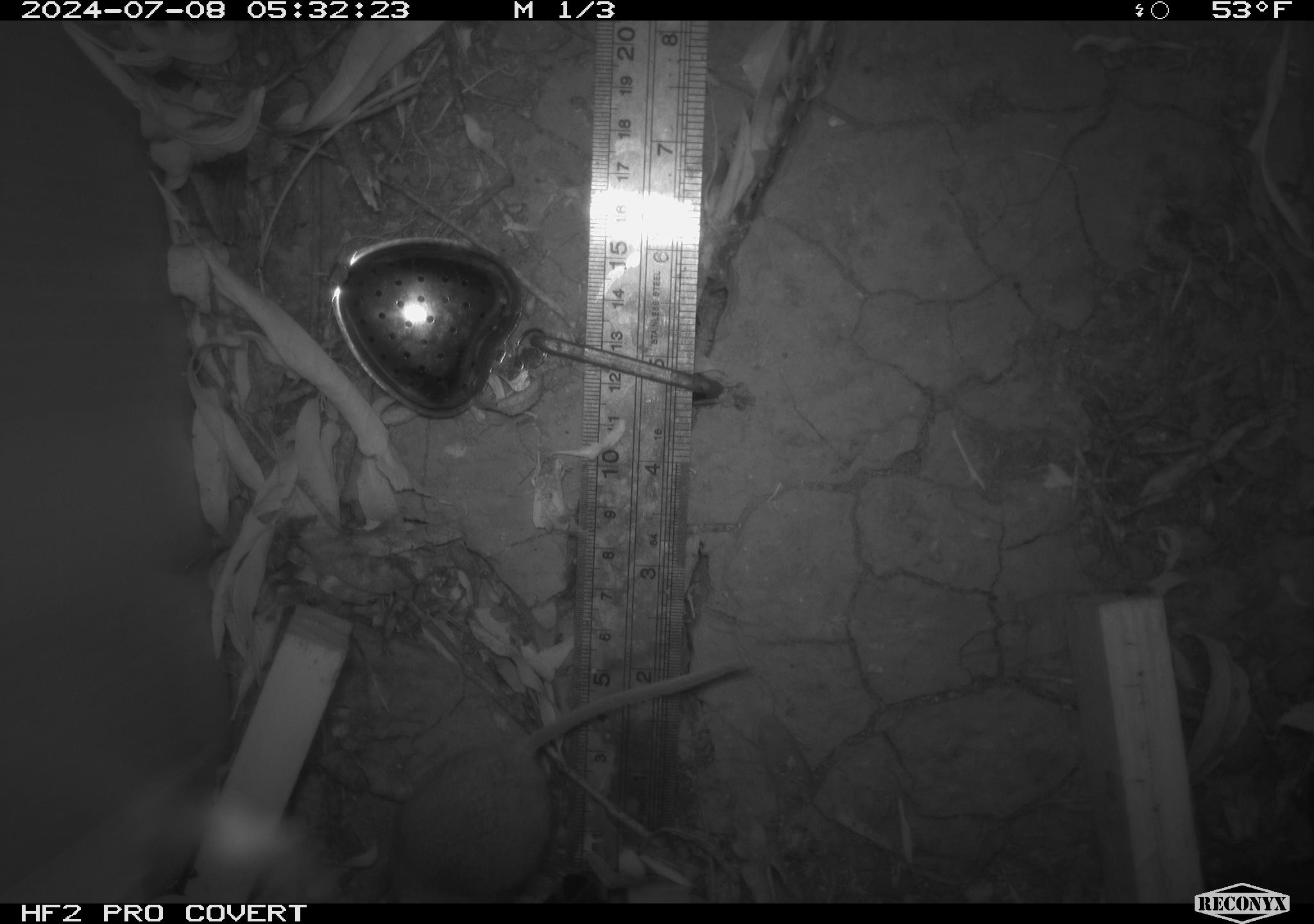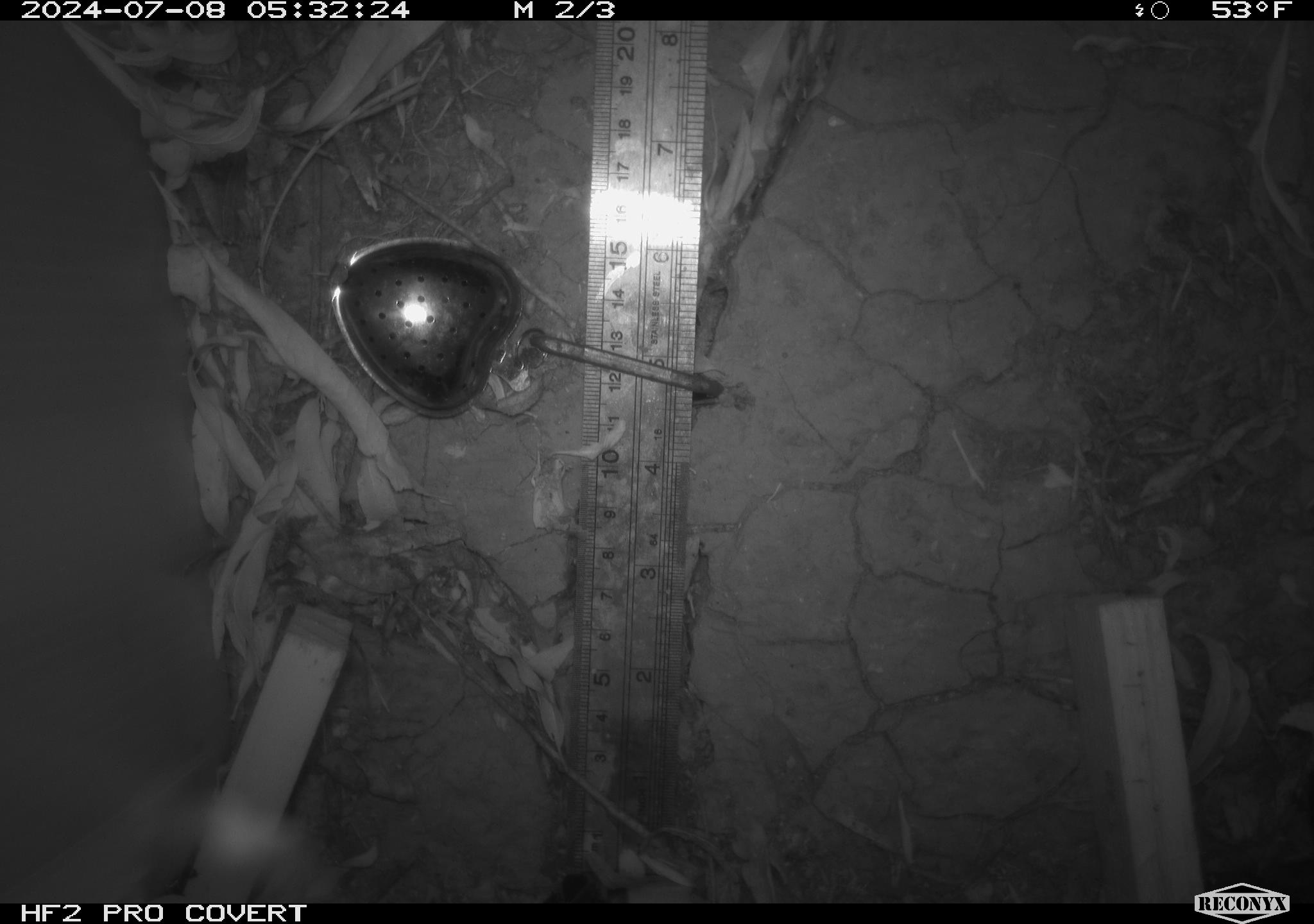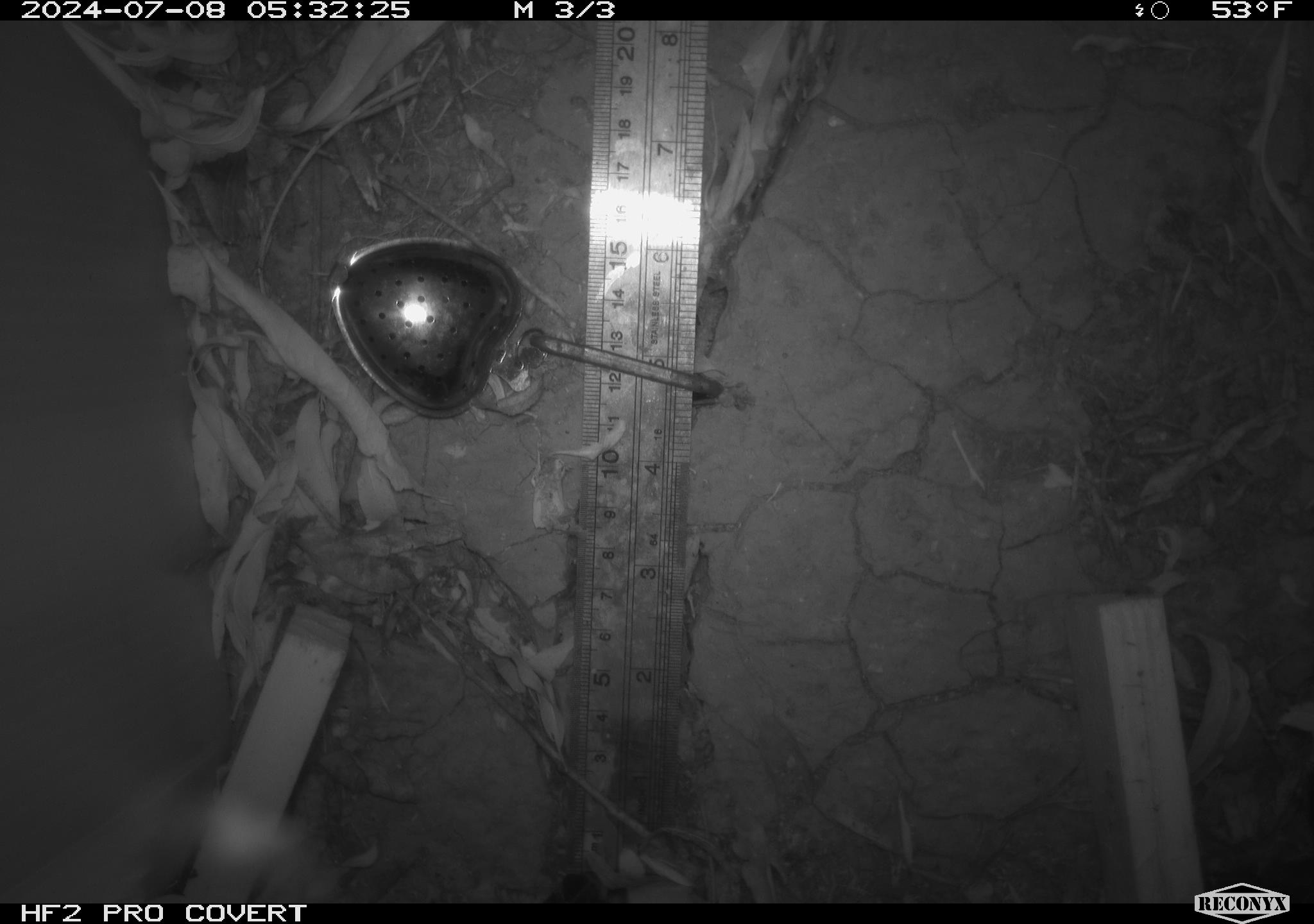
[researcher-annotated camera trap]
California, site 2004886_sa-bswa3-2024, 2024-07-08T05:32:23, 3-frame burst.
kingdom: Animalia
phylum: Chordata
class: Mammalia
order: Rodentia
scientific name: Rodentia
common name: mouse species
Mouse species (Rodentia).